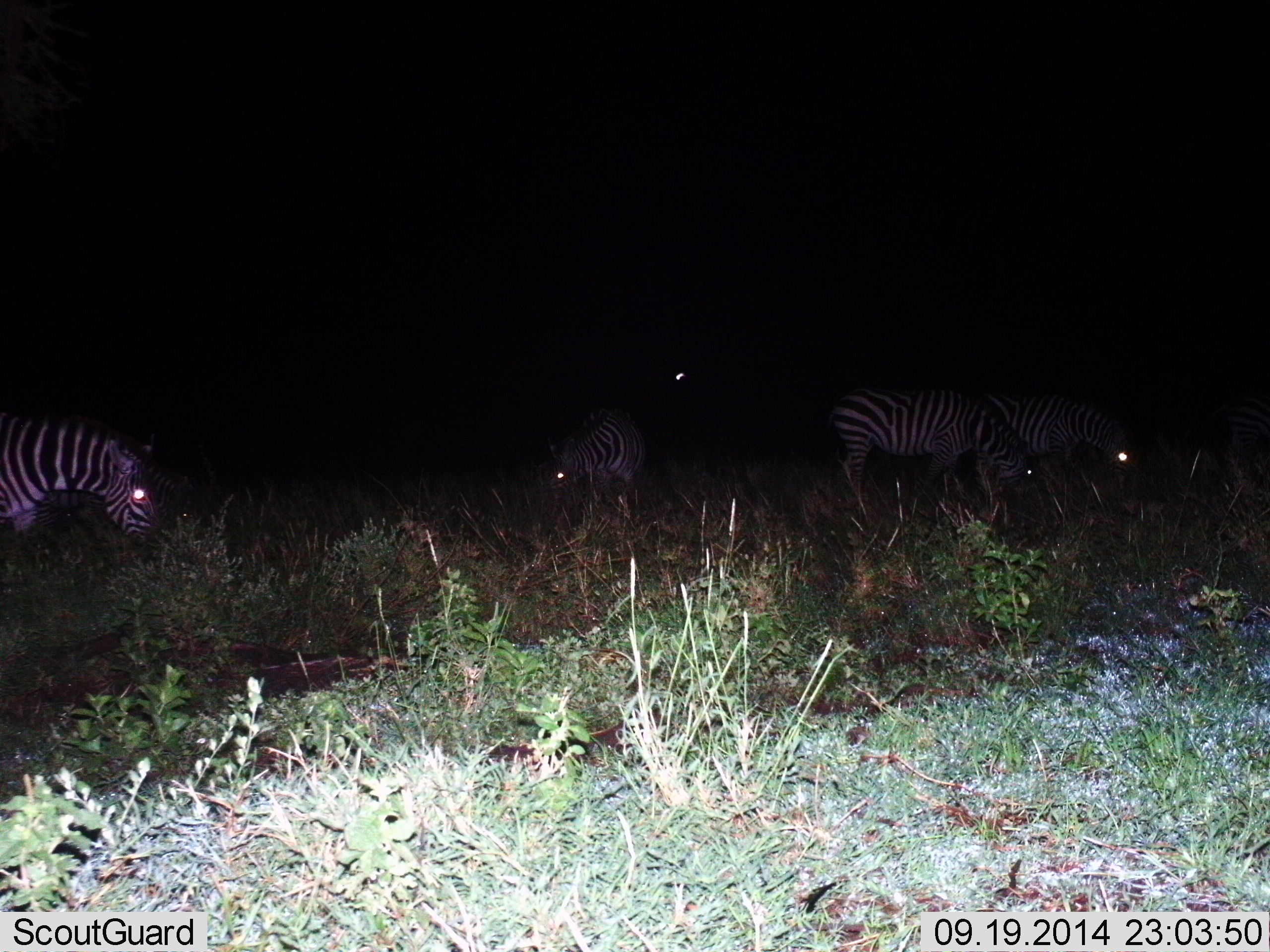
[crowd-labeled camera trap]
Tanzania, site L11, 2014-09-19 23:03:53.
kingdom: Animalia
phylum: Chordata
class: Mammalia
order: Perissodactyla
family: Equidae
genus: Equus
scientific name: Equus quagga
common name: plains zebra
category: zebra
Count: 5.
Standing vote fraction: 40%.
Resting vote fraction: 0%.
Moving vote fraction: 10%.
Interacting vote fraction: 0%.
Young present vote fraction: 0%.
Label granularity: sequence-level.